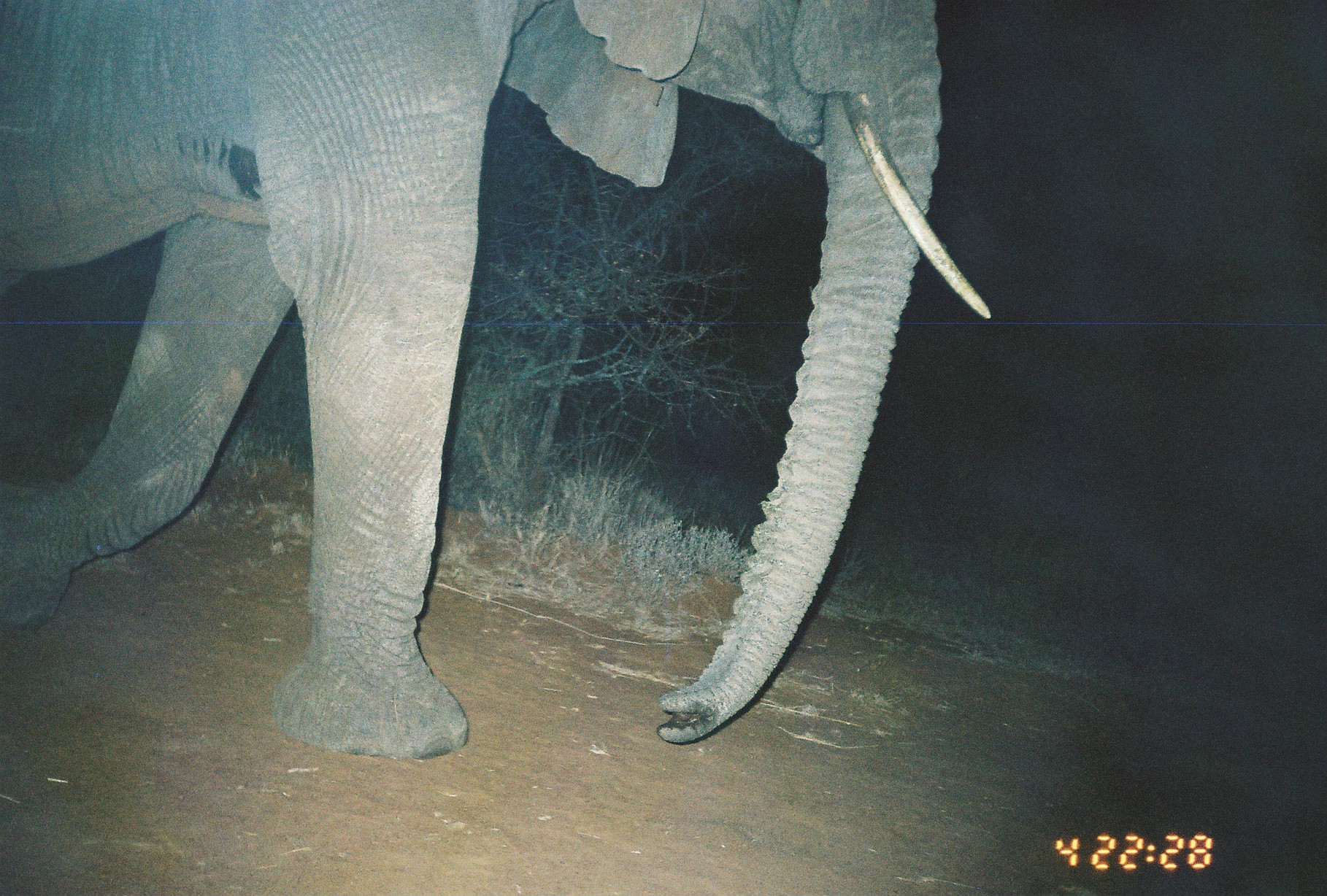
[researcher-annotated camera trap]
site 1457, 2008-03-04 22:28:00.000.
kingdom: Animalia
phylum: Chordata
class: Mammalia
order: Proboscidea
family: Elephantidae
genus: Loxodonta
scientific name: Loxodonta africana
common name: african bush elephant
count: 1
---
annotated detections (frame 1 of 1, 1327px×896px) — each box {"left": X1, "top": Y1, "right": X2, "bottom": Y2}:
loxodonta africana: {"left": 0, "top": 0, "right": 992, "bottom": 760}